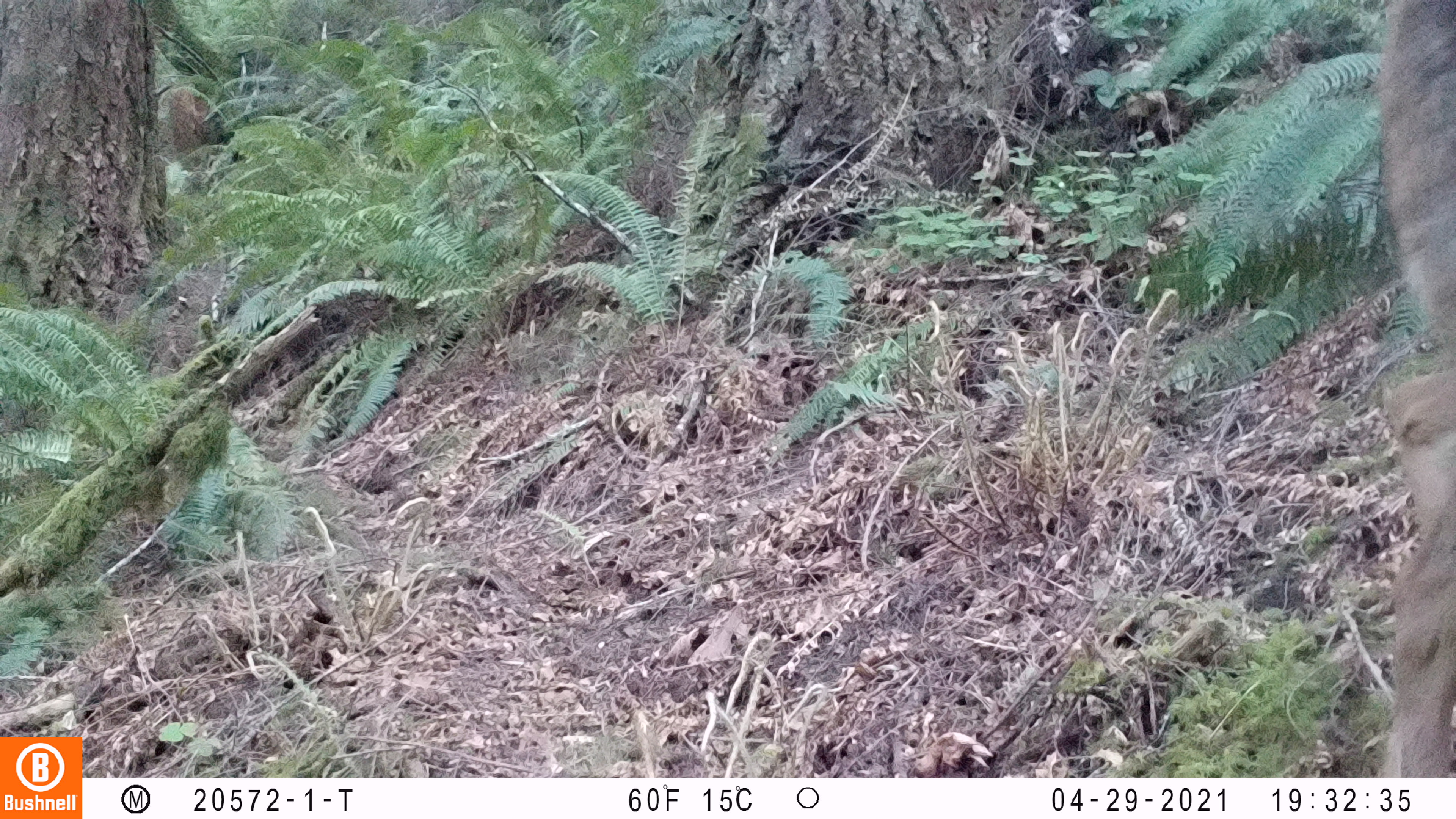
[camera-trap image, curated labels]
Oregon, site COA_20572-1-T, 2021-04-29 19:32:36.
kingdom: Animalia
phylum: Chordata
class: Mammalia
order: Artiodactyla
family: Cervidae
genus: Odocoileus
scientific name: Odocoileus hemionus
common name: black-tailed deer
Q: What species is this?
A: Black-tailed deer (Odocoileus hemionus).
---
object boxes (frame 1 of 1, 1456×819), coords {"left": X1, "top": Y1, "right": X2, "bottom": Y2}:
black-tailed deer: {"left": 1367, "top": 6, "right": 1447, "bottom": 773}